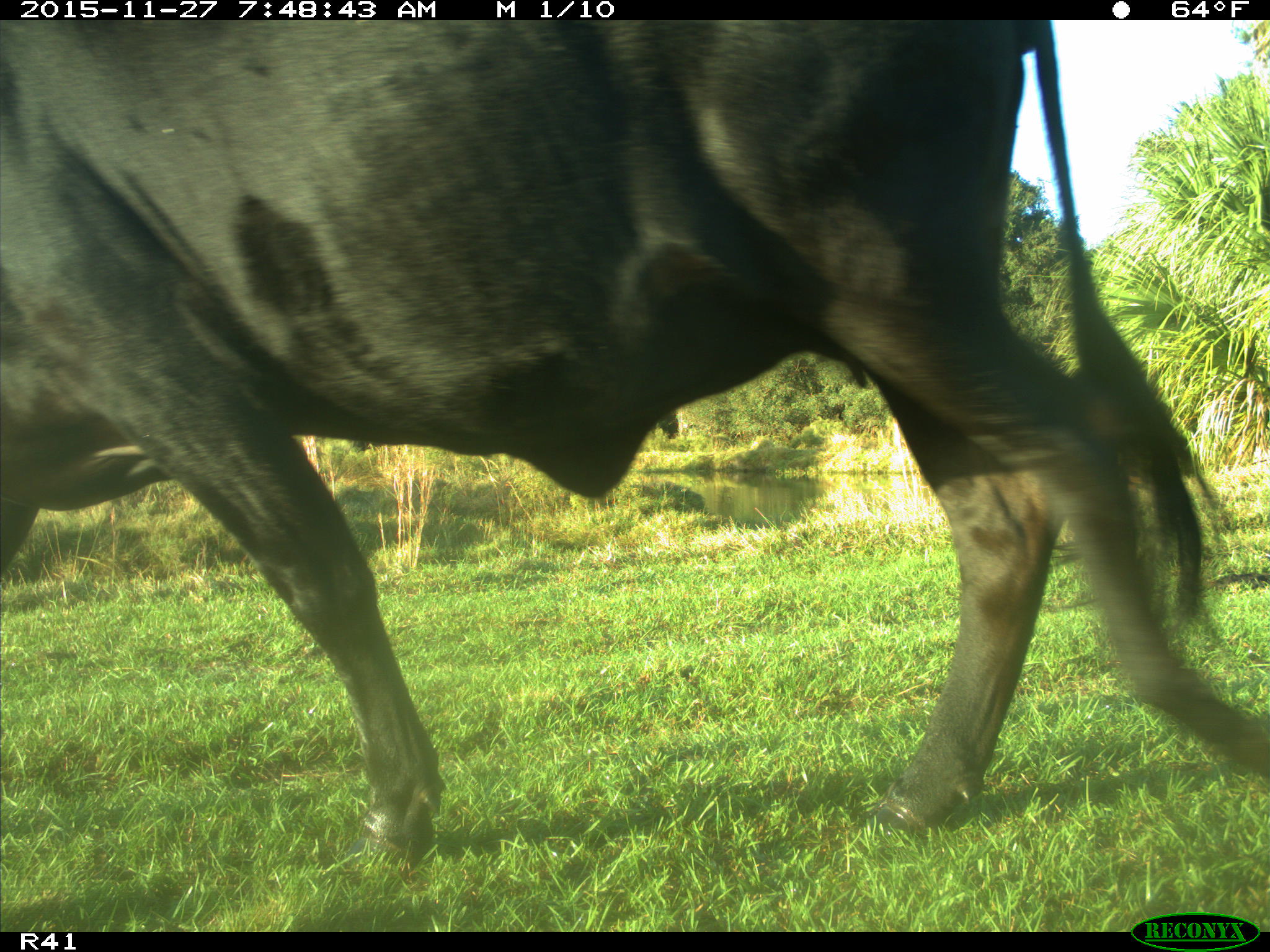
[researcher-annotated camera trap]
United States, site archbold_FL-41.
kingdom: Animalia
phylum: Chordata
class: Mammalia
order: Artiodactyla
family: Bovidae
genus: Bos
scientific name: Bos taurus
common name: domestic cow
Bos taurus (domestic cow).